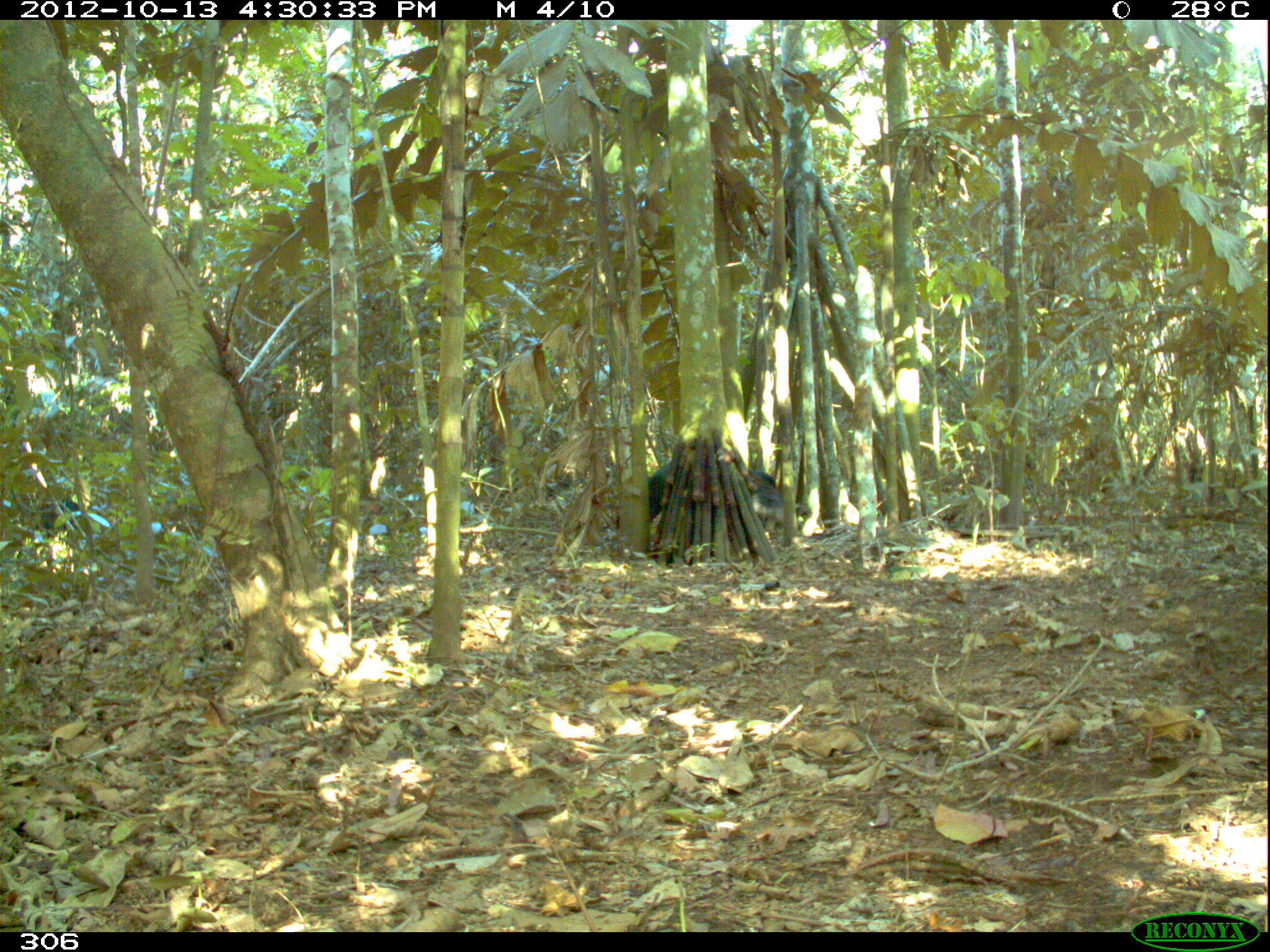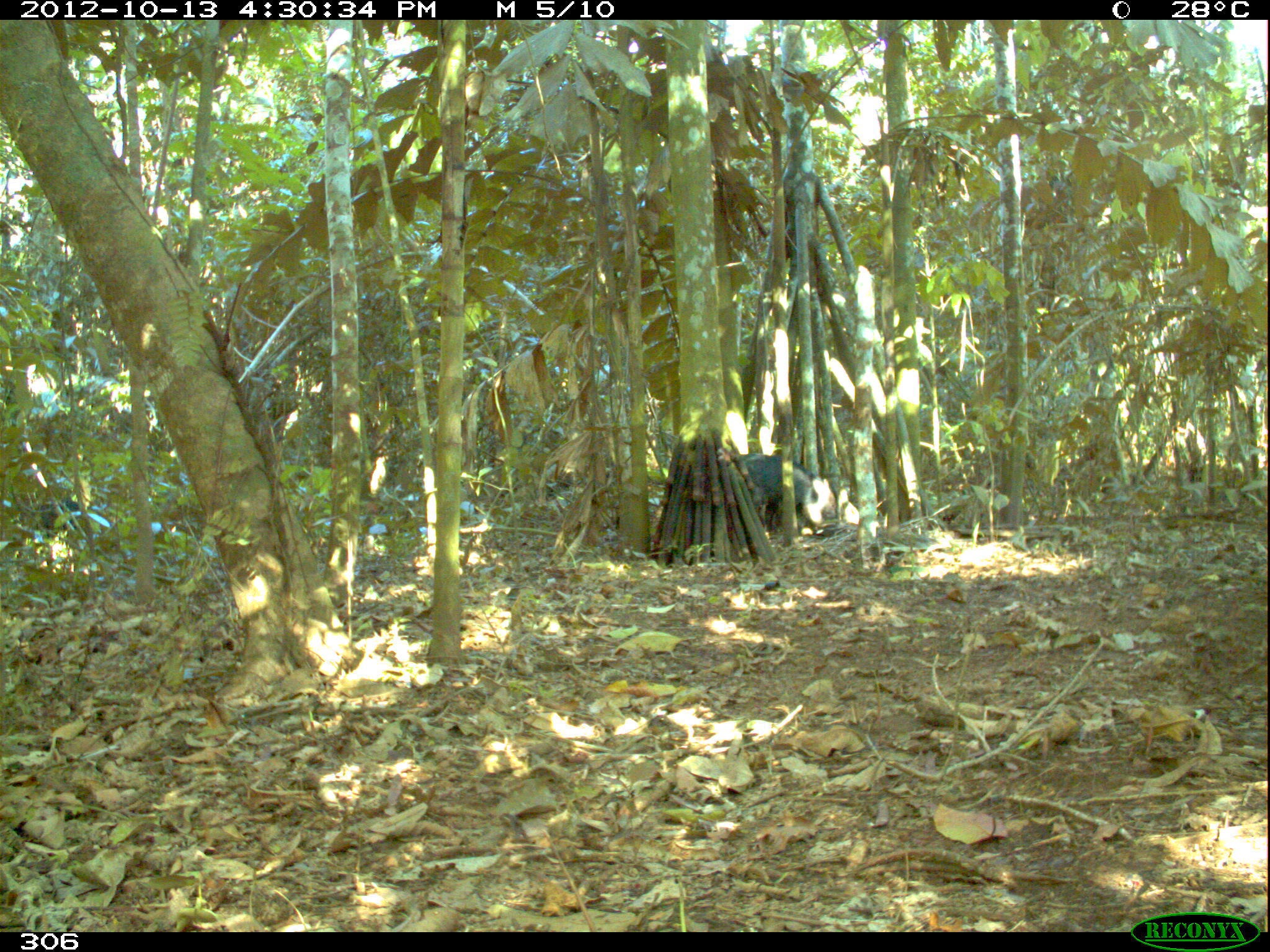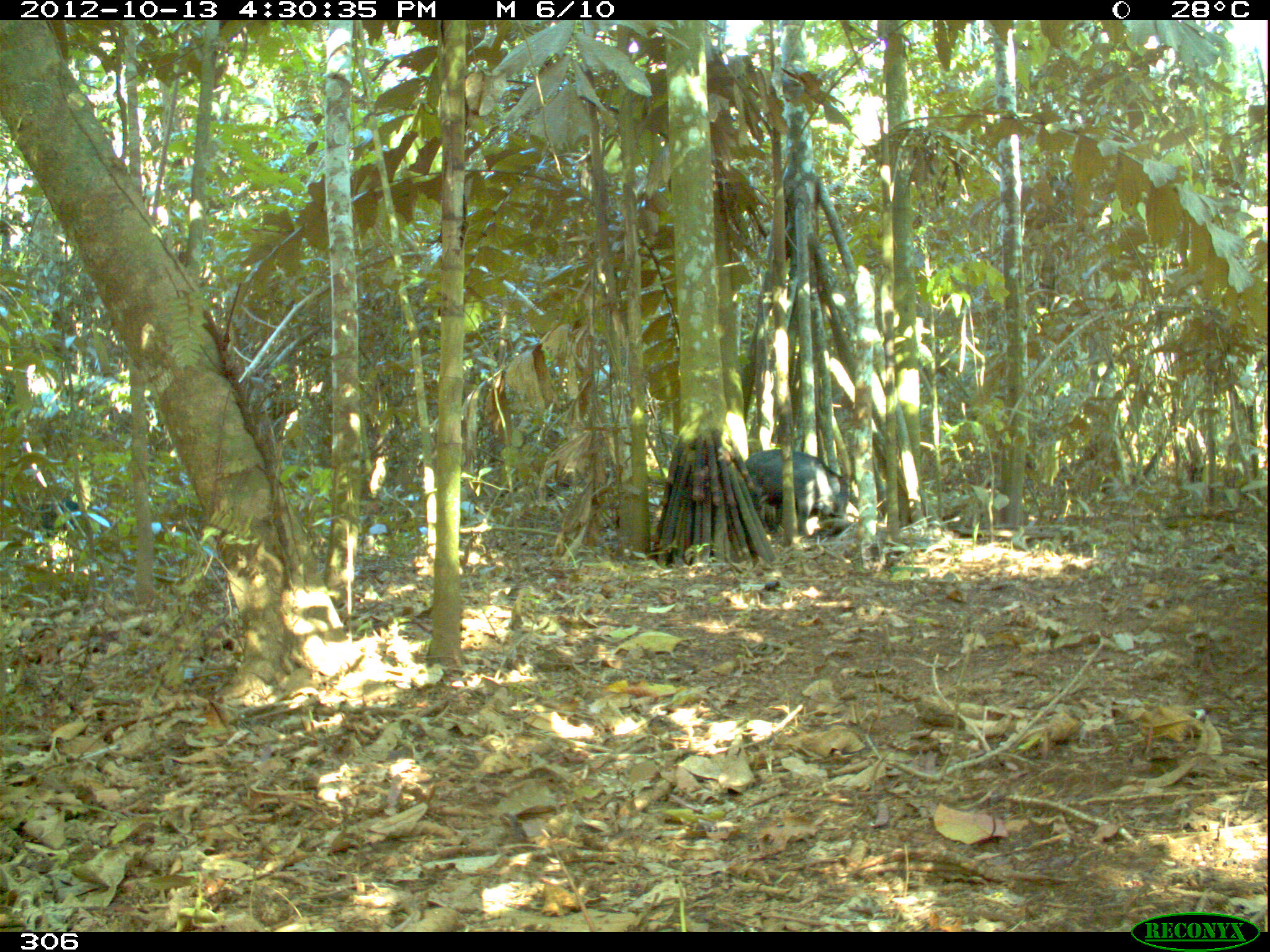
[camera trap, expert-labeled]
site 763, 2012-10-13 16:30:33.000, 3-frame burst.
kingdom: Animalia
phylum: Chordata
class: Mammalia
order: Artiodactyla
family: Tayassuidae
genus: Tayassu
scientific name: Tayassu pecari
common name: white-lipped peccary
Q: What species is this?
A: Tayassu pecari (white-lipped peccary).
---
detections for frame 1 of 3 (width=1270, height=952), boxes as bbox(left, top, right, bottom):
tayassu pecari: bbox(646, 450, 785, 541); bbox(39, 495, 81, 534)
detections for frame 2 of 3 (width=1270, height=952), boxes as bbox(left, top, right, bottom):
tayassu pecari: bbox(736, 453, 836, 537); bbox(19, 498, 91, 539)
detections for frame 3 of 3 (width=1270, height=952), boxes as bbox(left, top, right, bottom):
tayassu pecari: bbox(739, 448, 850, 539); bbox(33, 494, 91, 537)